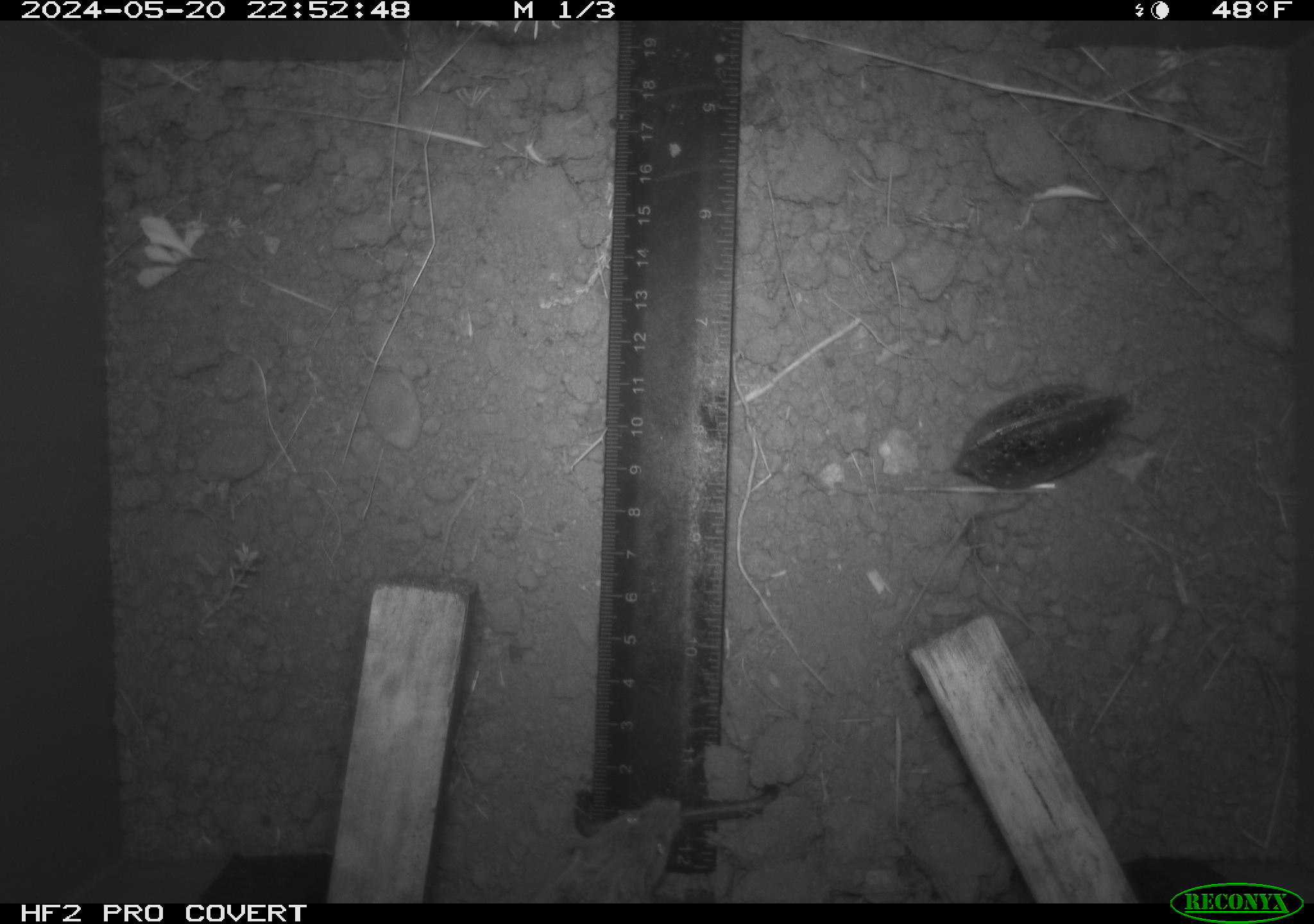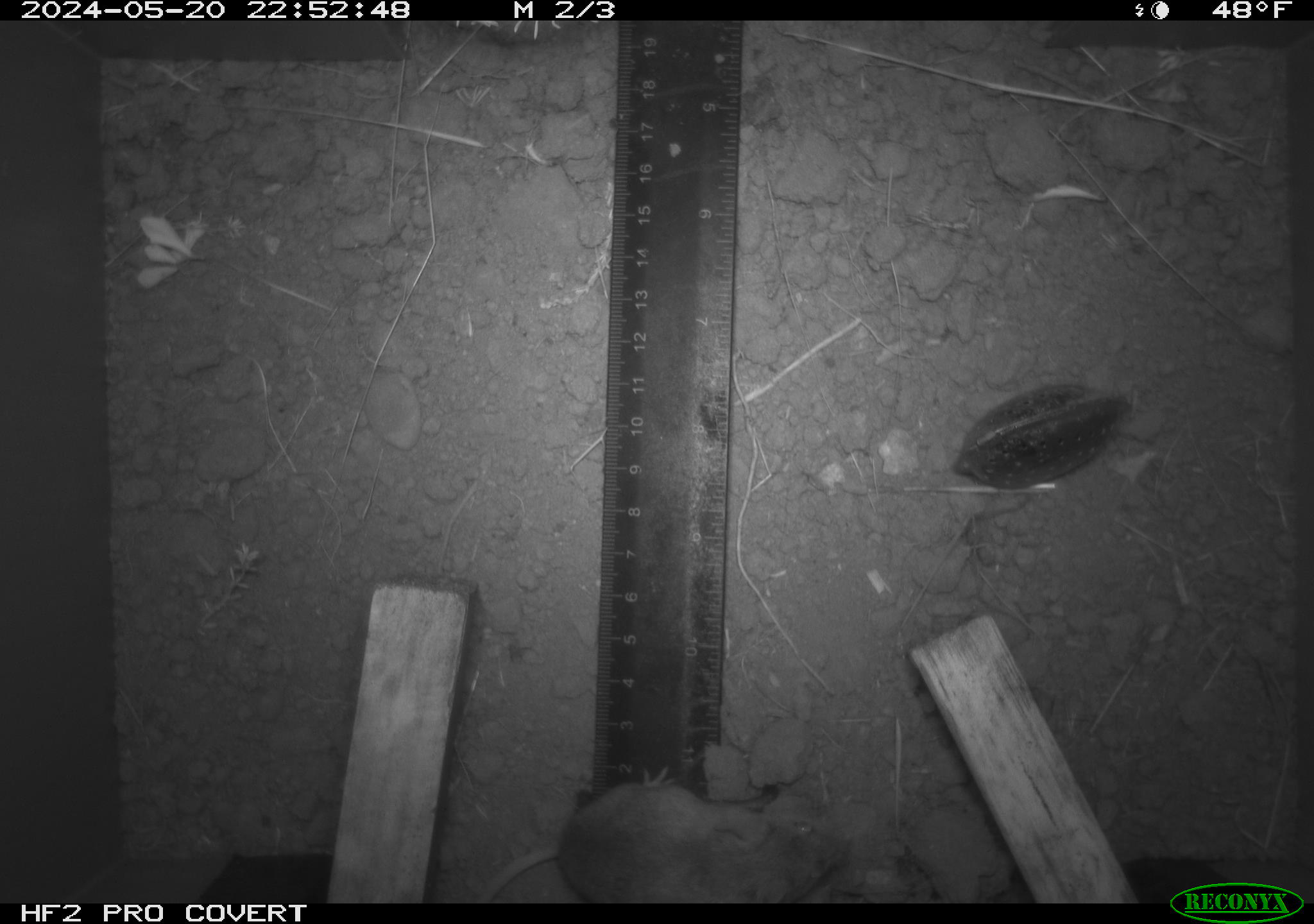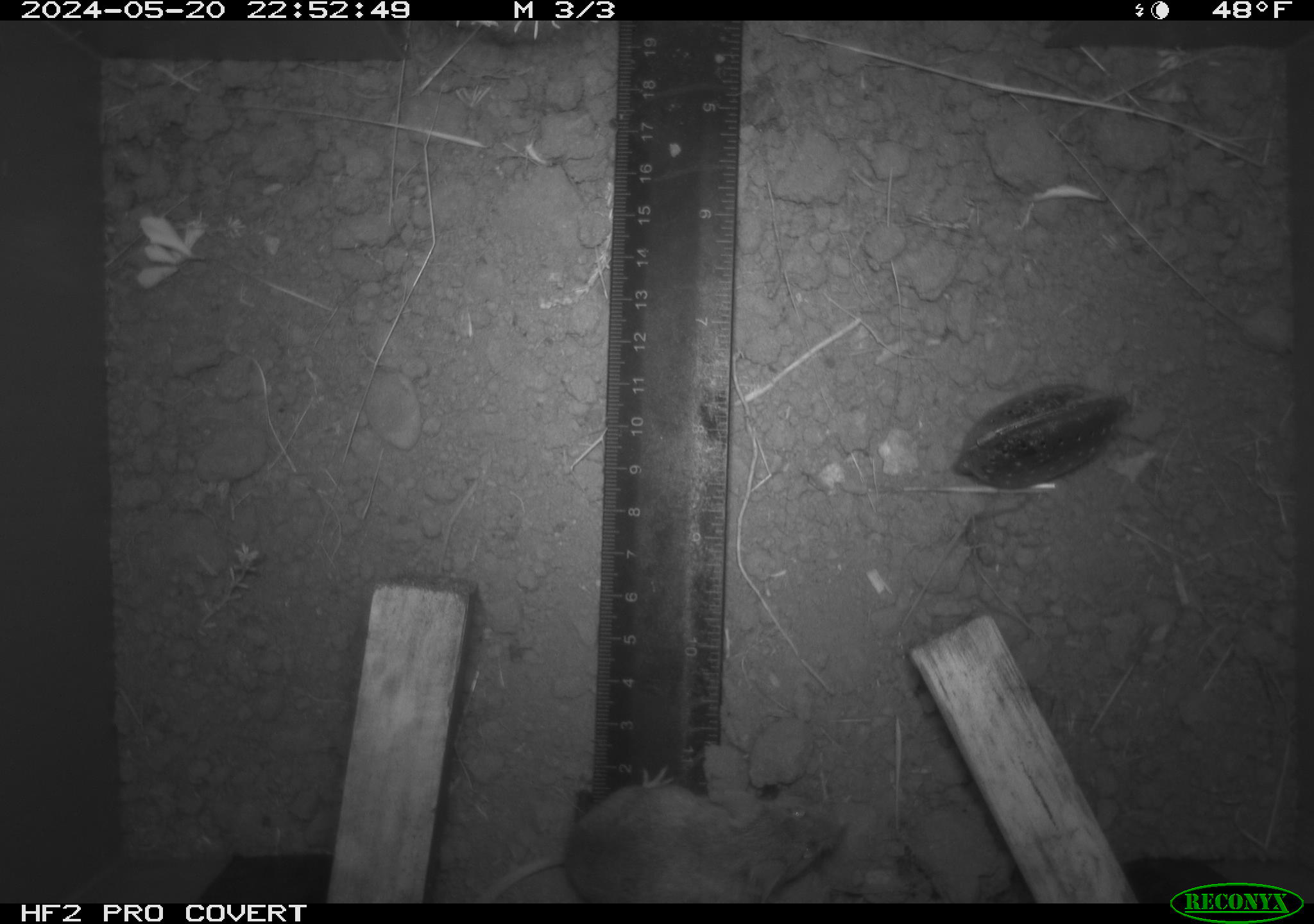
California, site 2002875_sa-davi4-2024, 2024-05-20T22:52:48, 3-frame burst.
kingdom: Animalia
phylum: Chordata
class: Mammalia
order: Rodentia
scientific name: Rodentia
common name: mouse species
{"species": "mouse species (Rodentia)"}